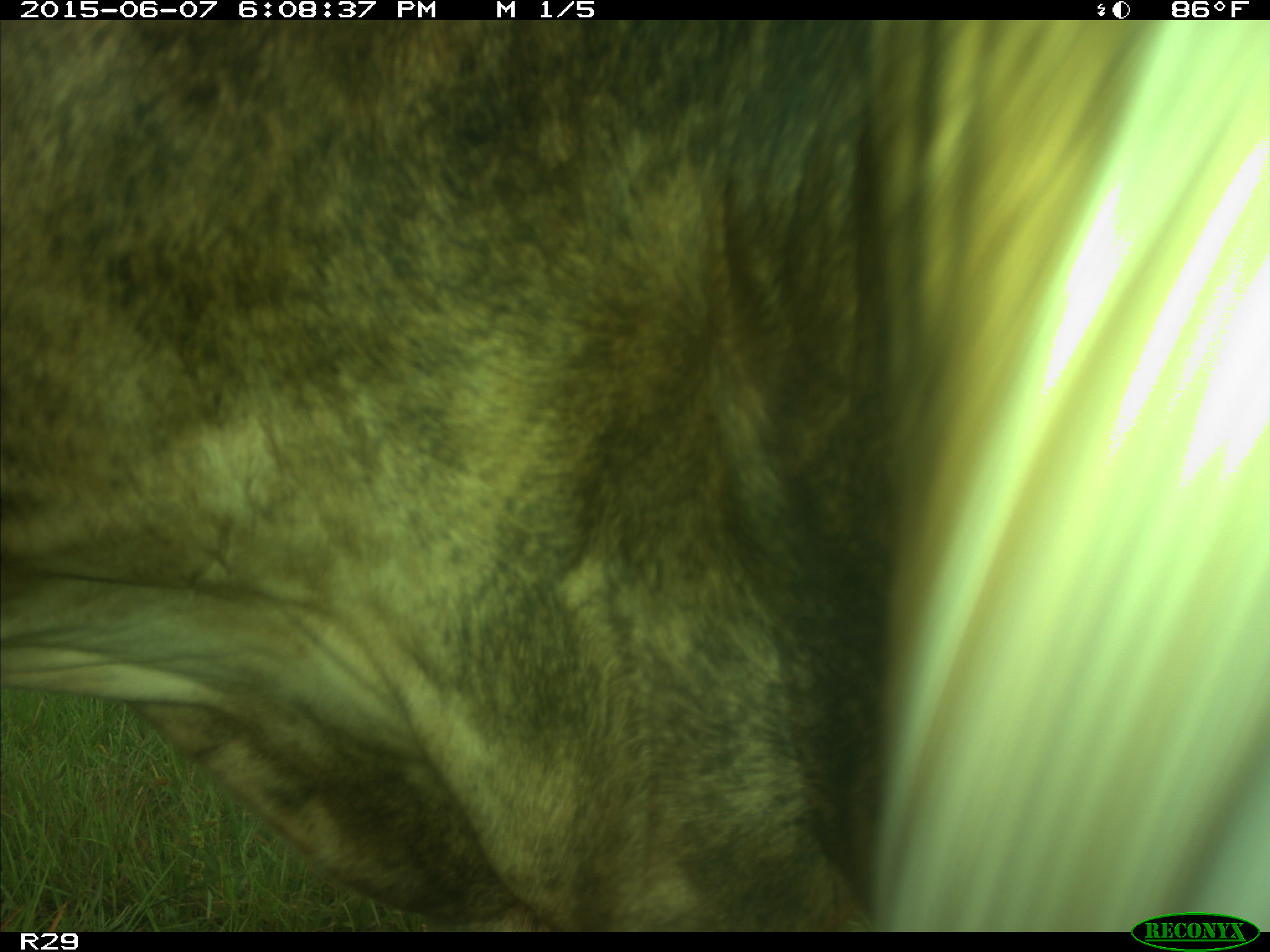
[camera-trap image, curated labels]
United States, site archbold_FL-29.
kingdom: Animalia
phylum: Chordata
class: Mammalia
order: Artiodactyla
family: Bovidae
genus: Bos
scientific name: Bos taurus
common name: domestic cow